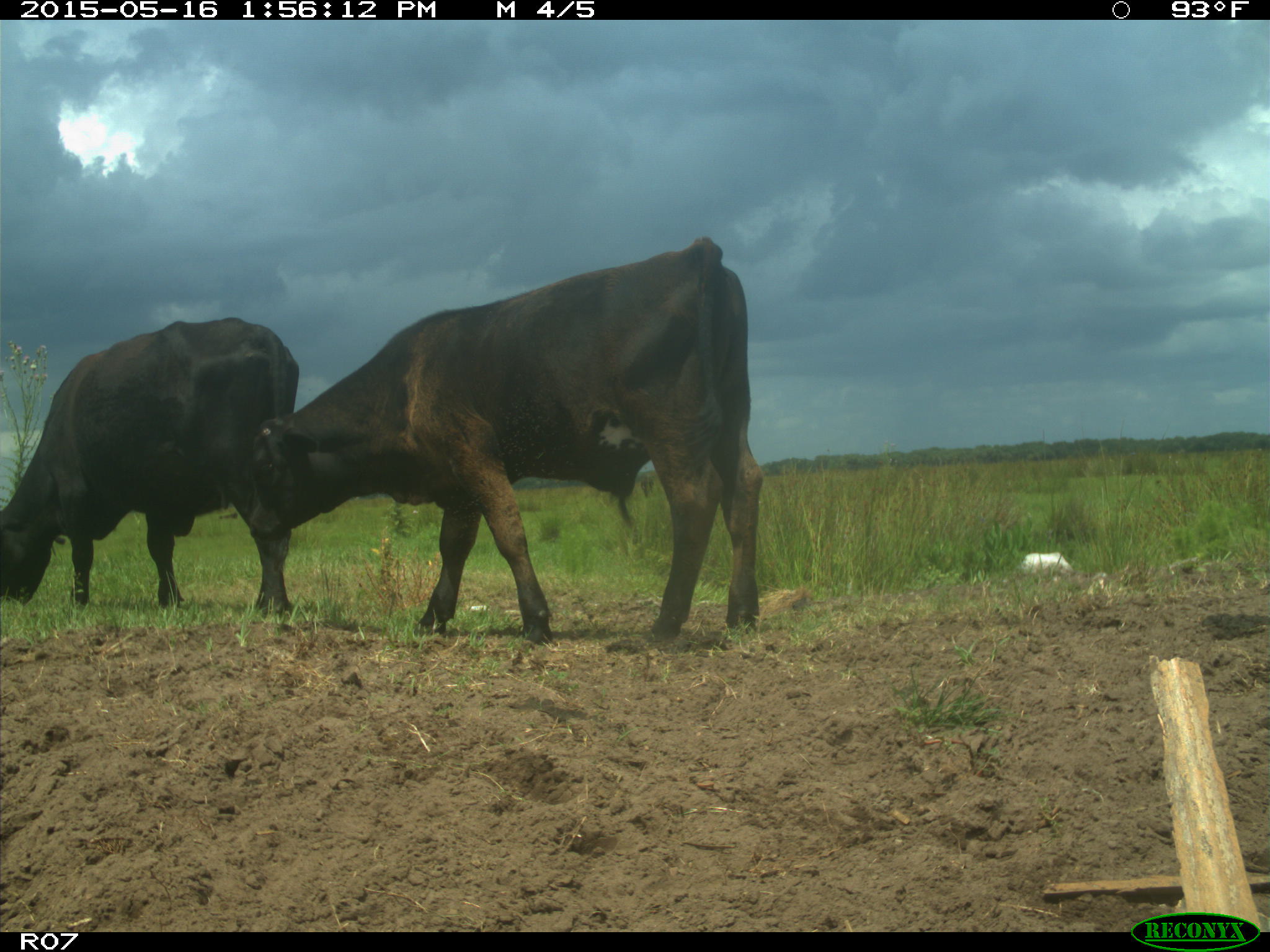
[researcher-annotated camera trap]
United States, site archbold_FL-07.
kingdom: Animalia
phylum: Chordata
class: Mammalia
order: Artiodactyla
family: Bovidae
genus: Bos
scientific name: Bos taurus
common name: domestic cow